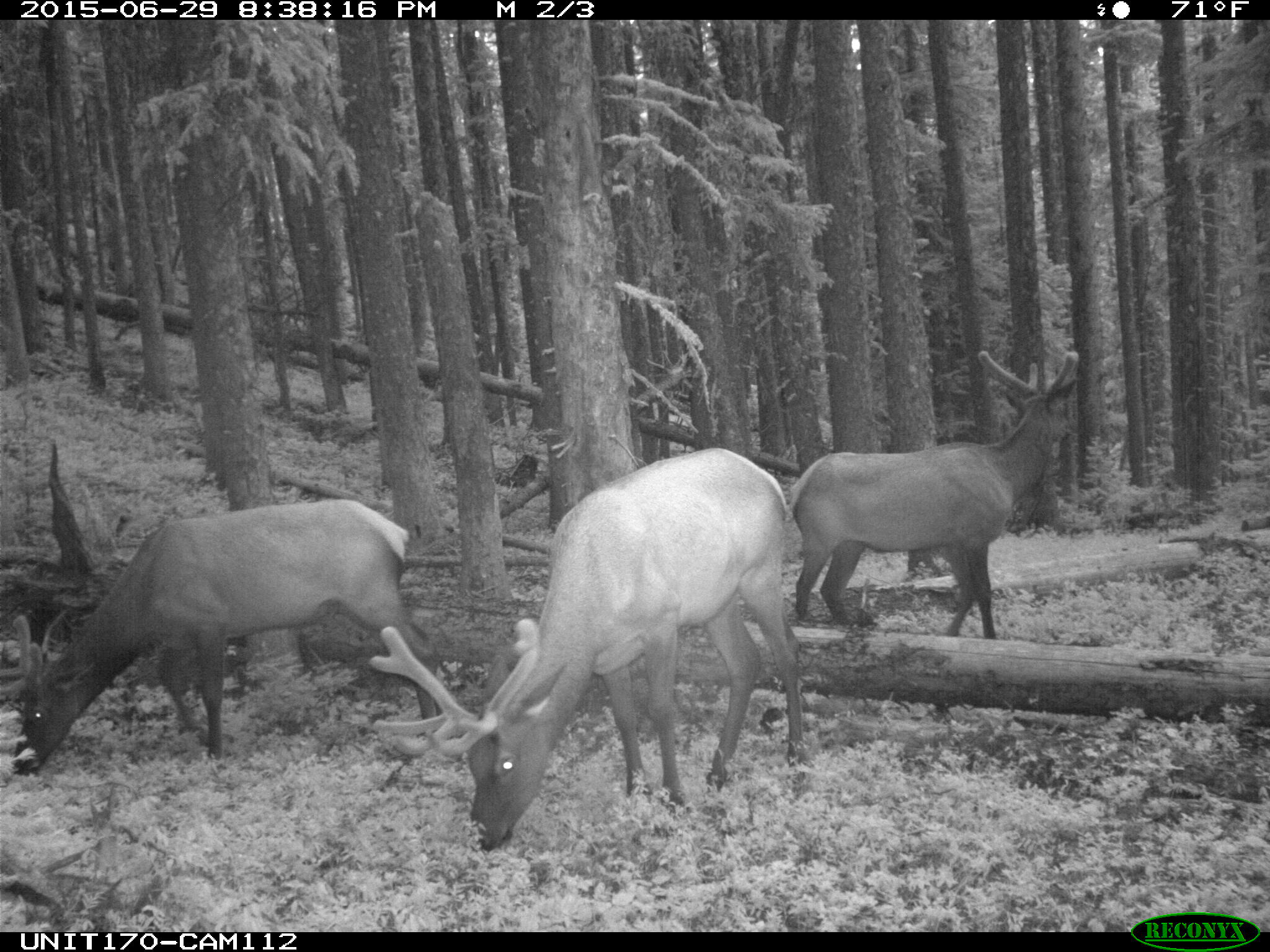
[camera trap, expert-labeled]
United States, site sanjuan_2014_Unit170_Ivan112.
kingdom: Animalia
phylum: Chordata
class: Mammalia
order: Artiodactyla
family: Cervidae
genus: Cervus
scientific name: Cervus elaphus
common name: red deer